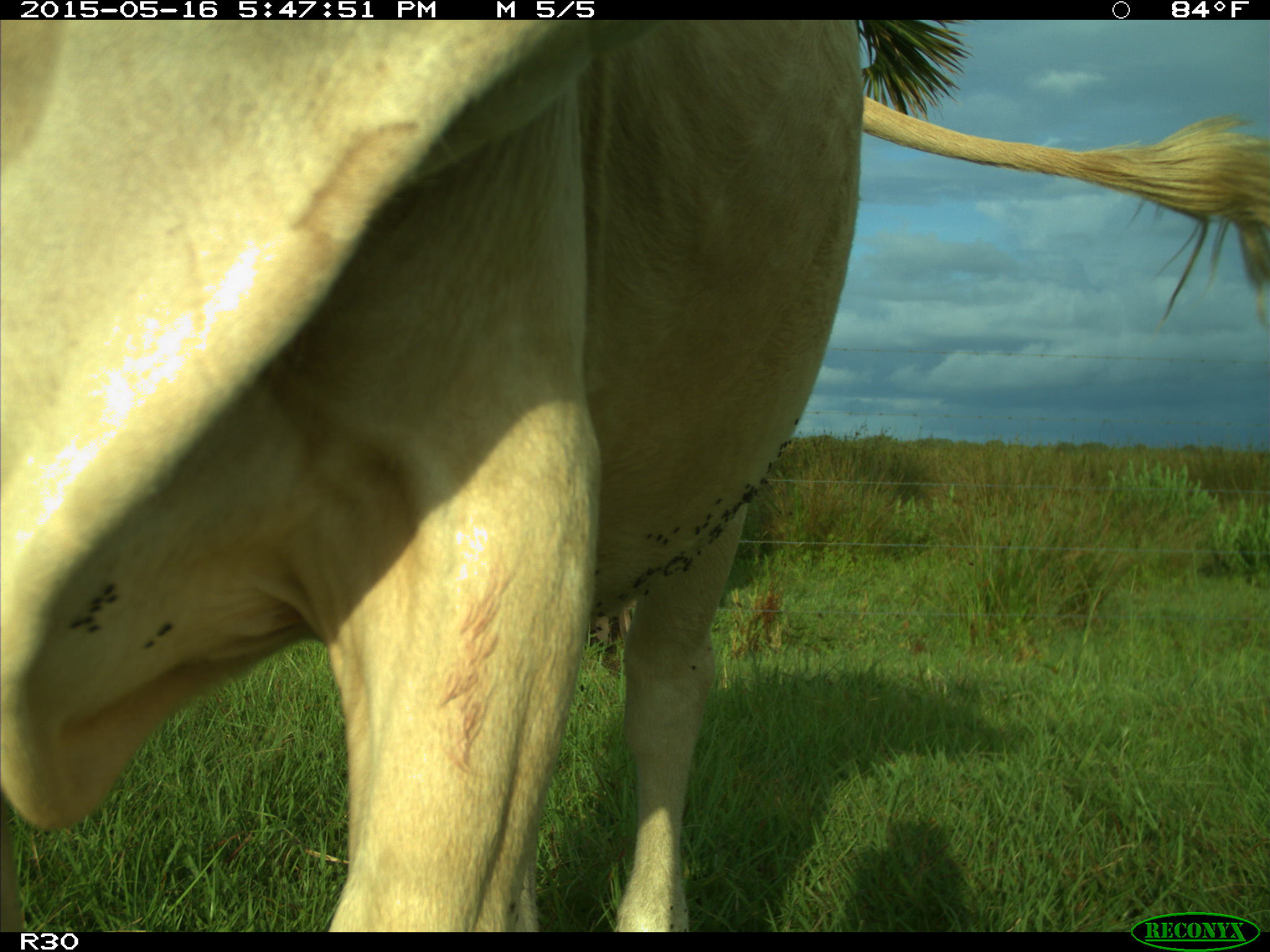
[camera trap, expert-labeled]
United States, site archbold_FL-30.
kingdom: Animalia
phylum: Chordata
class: Mammalia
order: Artiodactyla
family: Bovidae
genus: Bos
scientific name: Bos taurus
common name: domestic cow